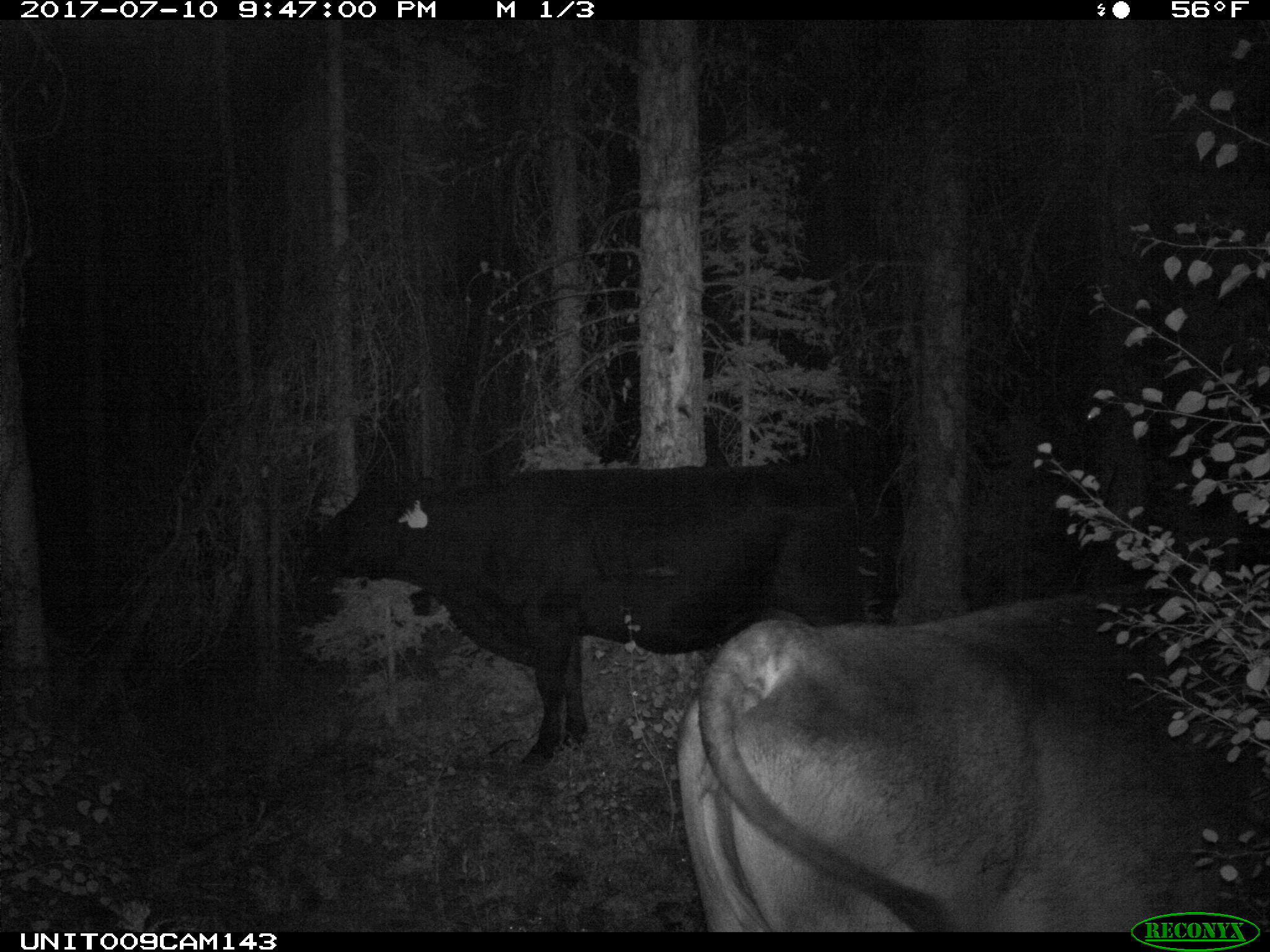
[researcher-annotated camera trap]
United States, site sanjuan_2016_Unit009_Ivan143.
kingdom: Animalia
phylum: Chordata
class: Mammalia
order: Artiodactyla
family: Bovidae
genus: Bos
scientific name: Bos taurus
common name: domestic cow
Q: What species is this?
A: Bos taurus (domestic cow).